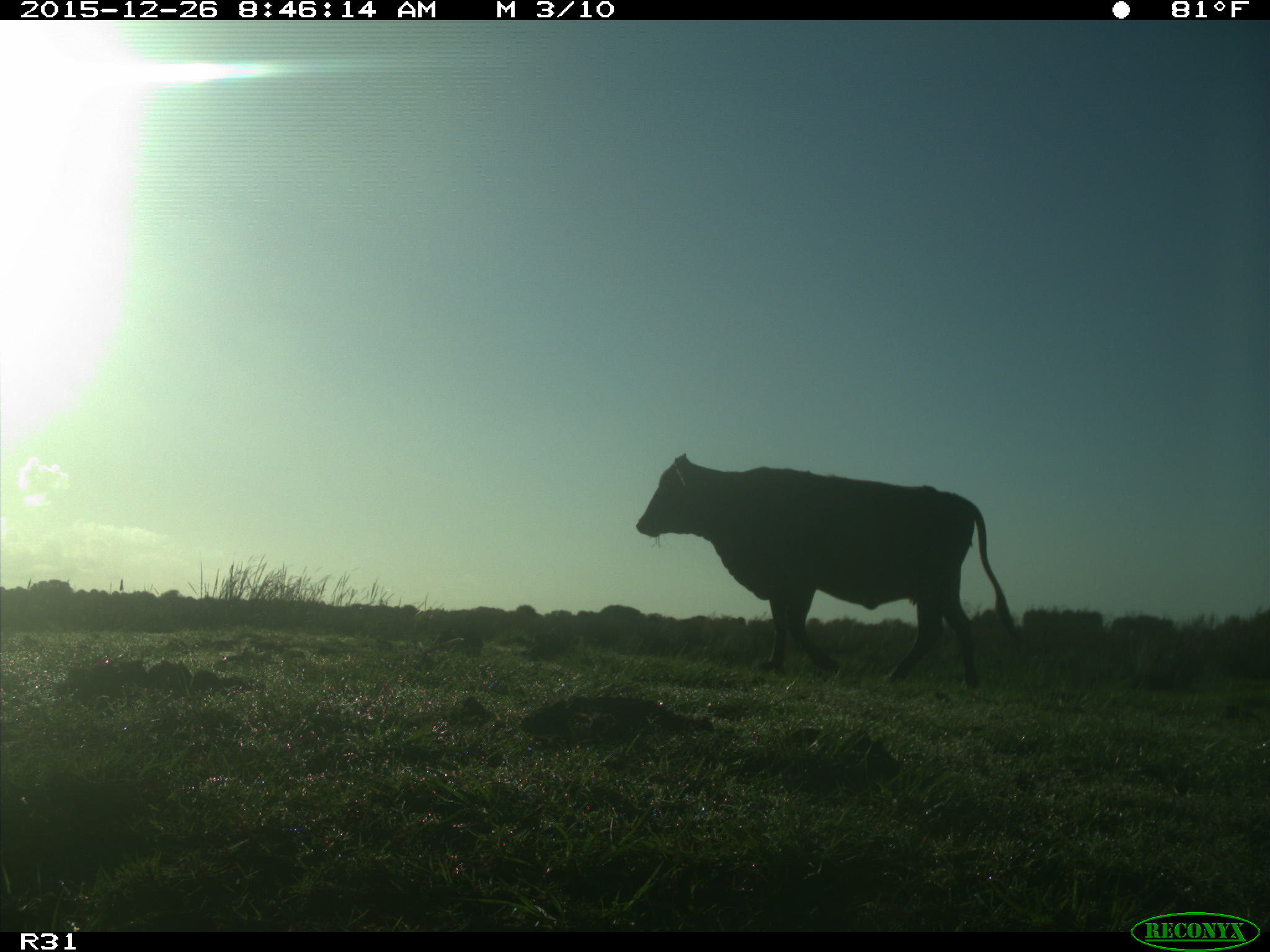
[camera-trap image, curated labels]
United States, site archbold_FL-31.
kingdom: Animalia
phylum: Chordata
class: Mammalia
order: Artiodactyla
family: Bovidae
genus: Bos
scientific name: Bos taurus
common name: domestic cow